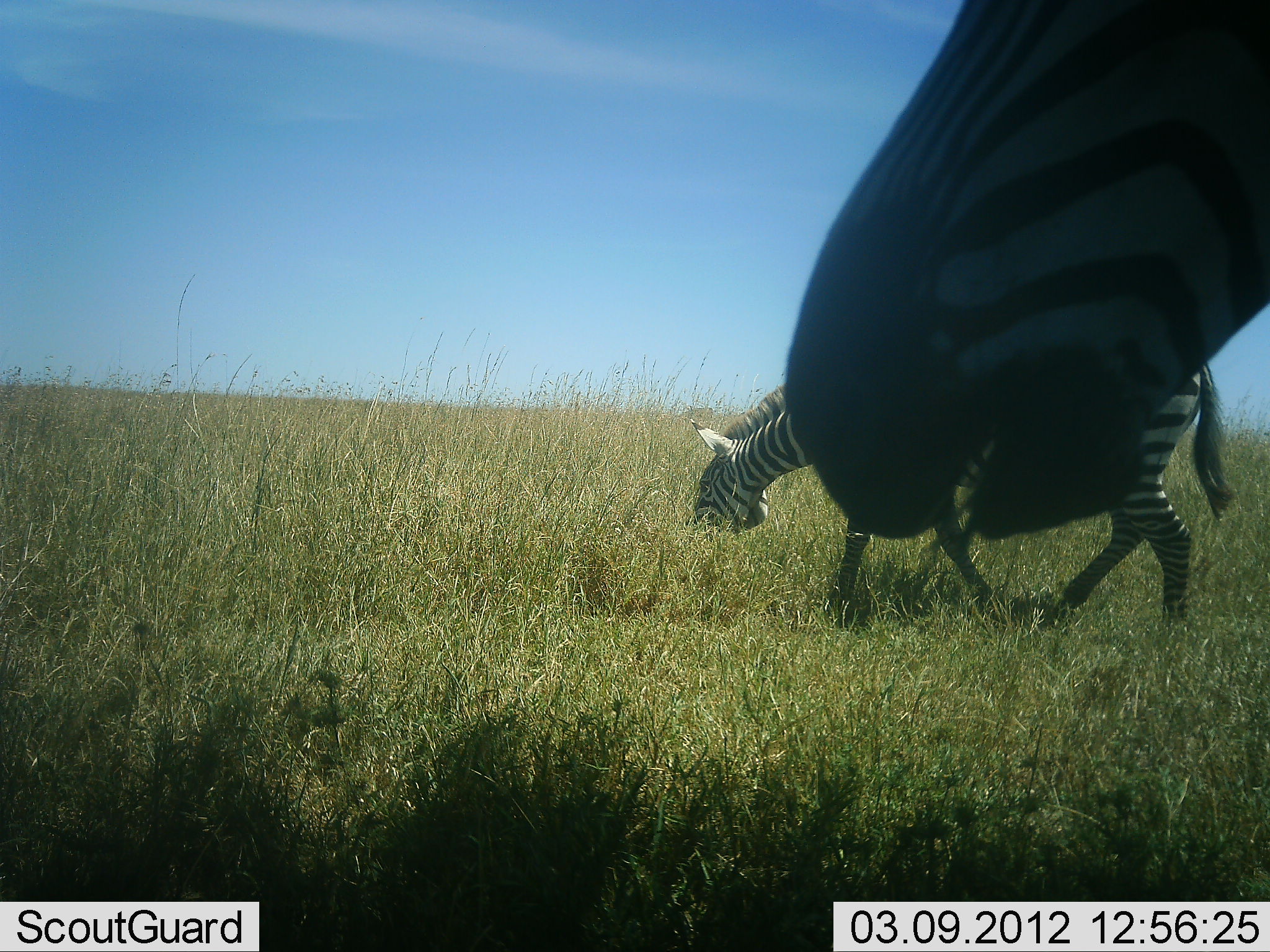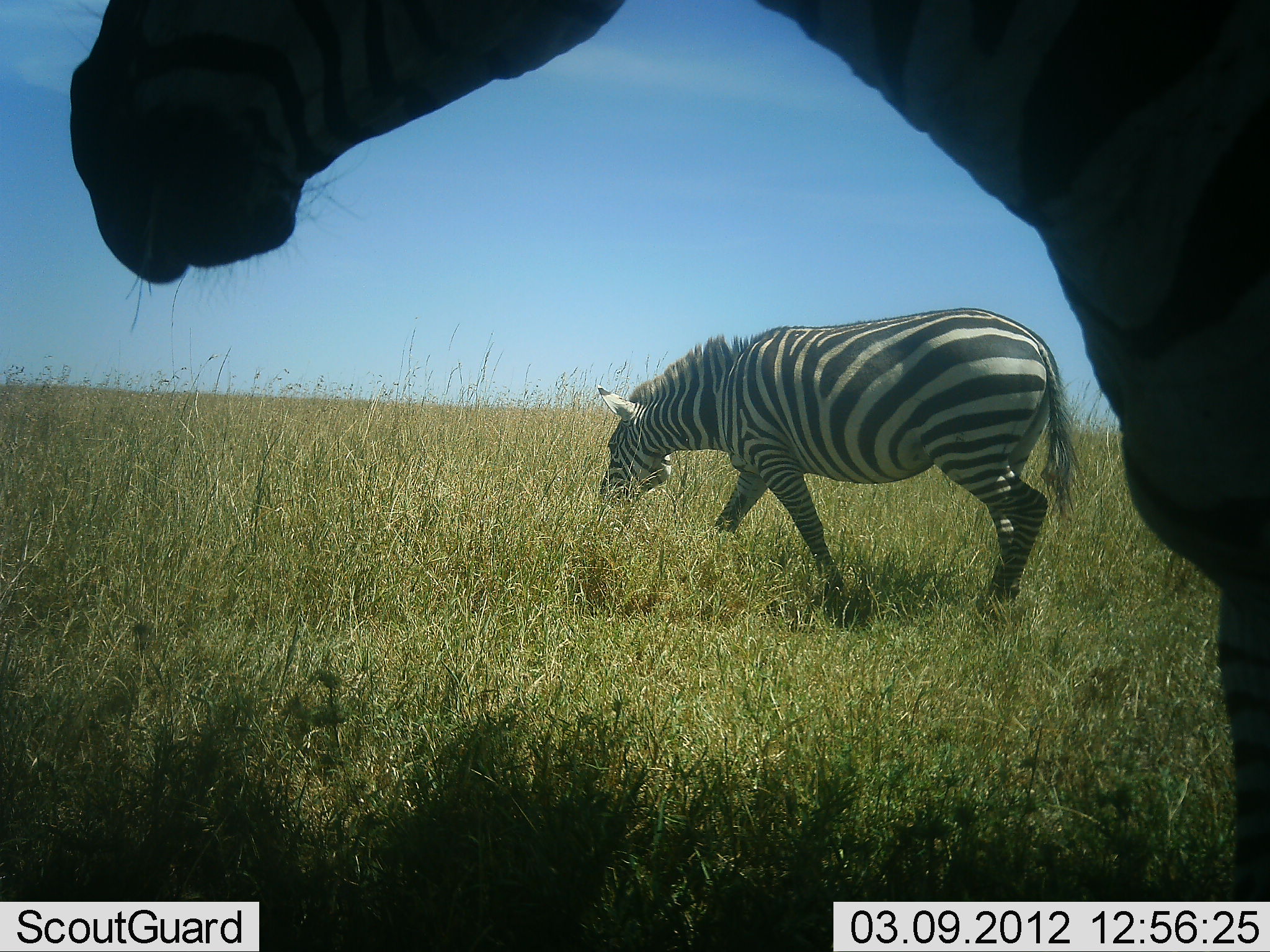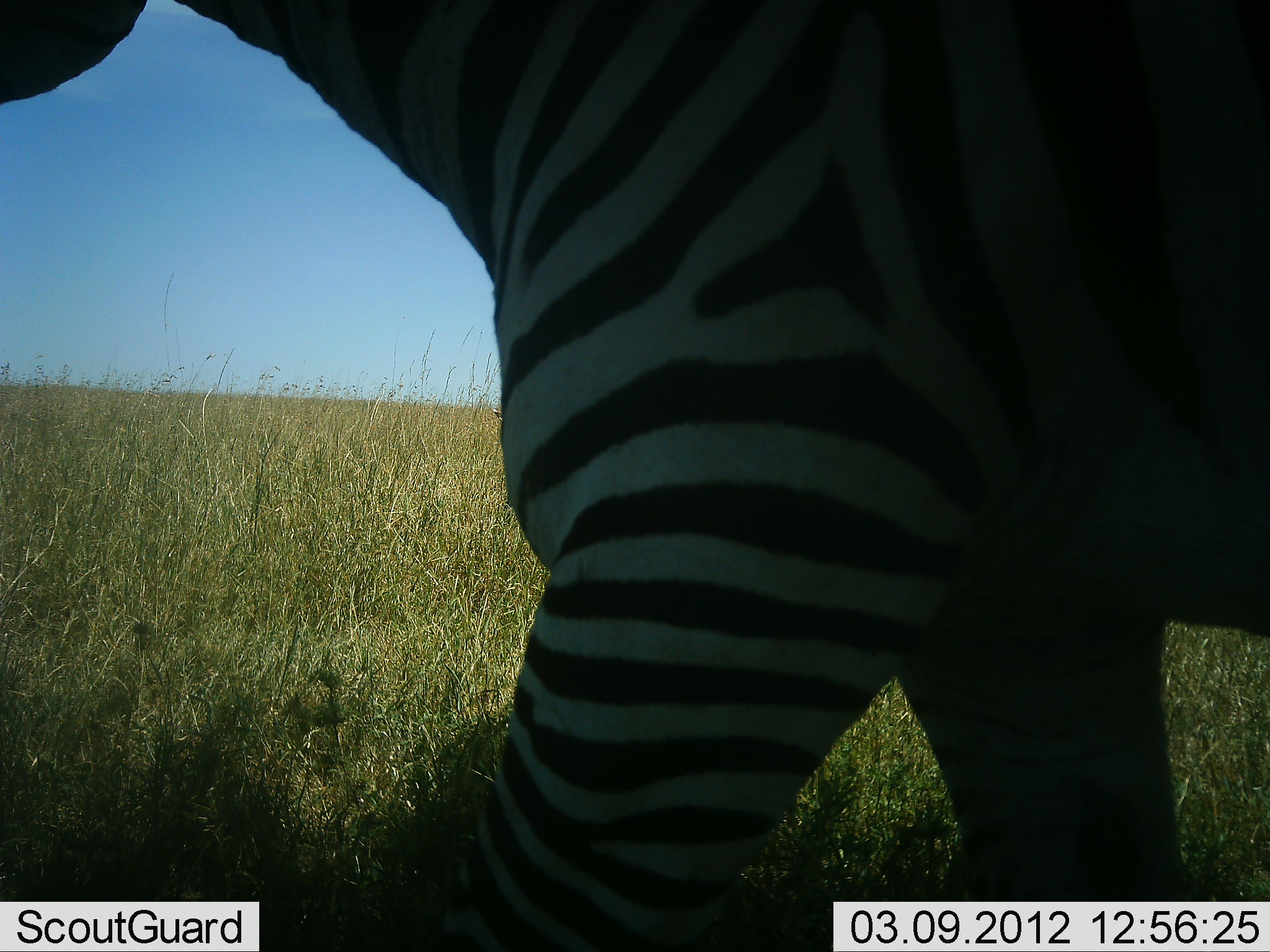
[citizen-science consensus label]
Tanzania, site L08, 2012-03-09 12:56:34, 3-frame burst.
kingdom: Animalia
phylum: Chordata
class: Mammalia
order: Perissodactyla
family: Equidae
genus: Equus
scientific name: Equus quagga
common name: plains zebra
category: zebra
Zebra (plains zebra) (Equus quagga), count 2. Behavior (volunteer vote fractions): standing 17%, resting 0%, moving 83%, interacting 0%. Young present (vote fraction): 0%. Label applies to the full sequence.